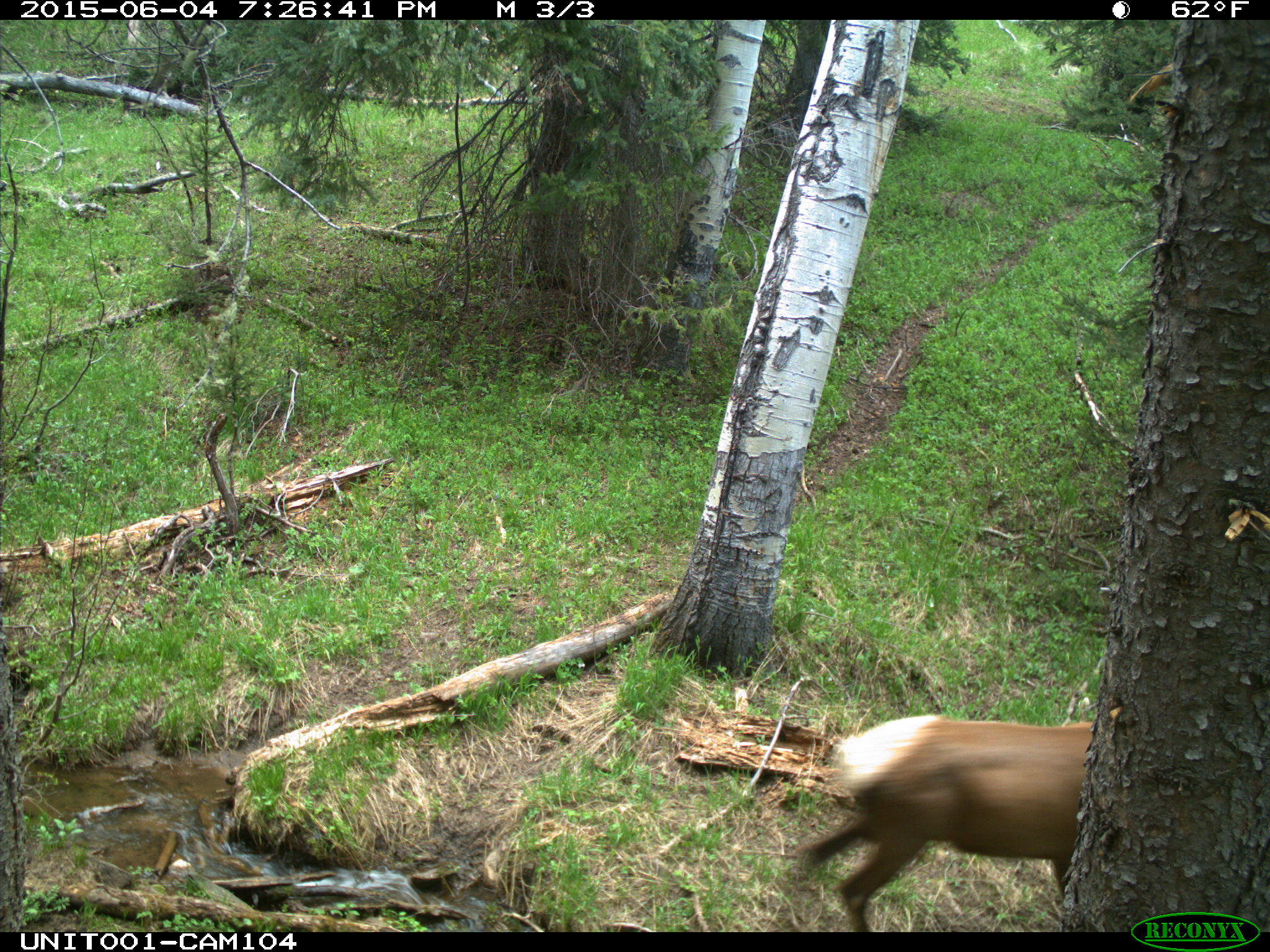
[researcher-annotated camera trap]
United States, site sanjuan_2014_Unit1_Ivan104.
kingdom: Animalia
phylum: Chordata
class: Mammalia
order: Artiodactyla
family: Cervidae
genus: Cervus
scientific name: Cervus elaphus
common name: red deer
Cervus elaphus (red deer).